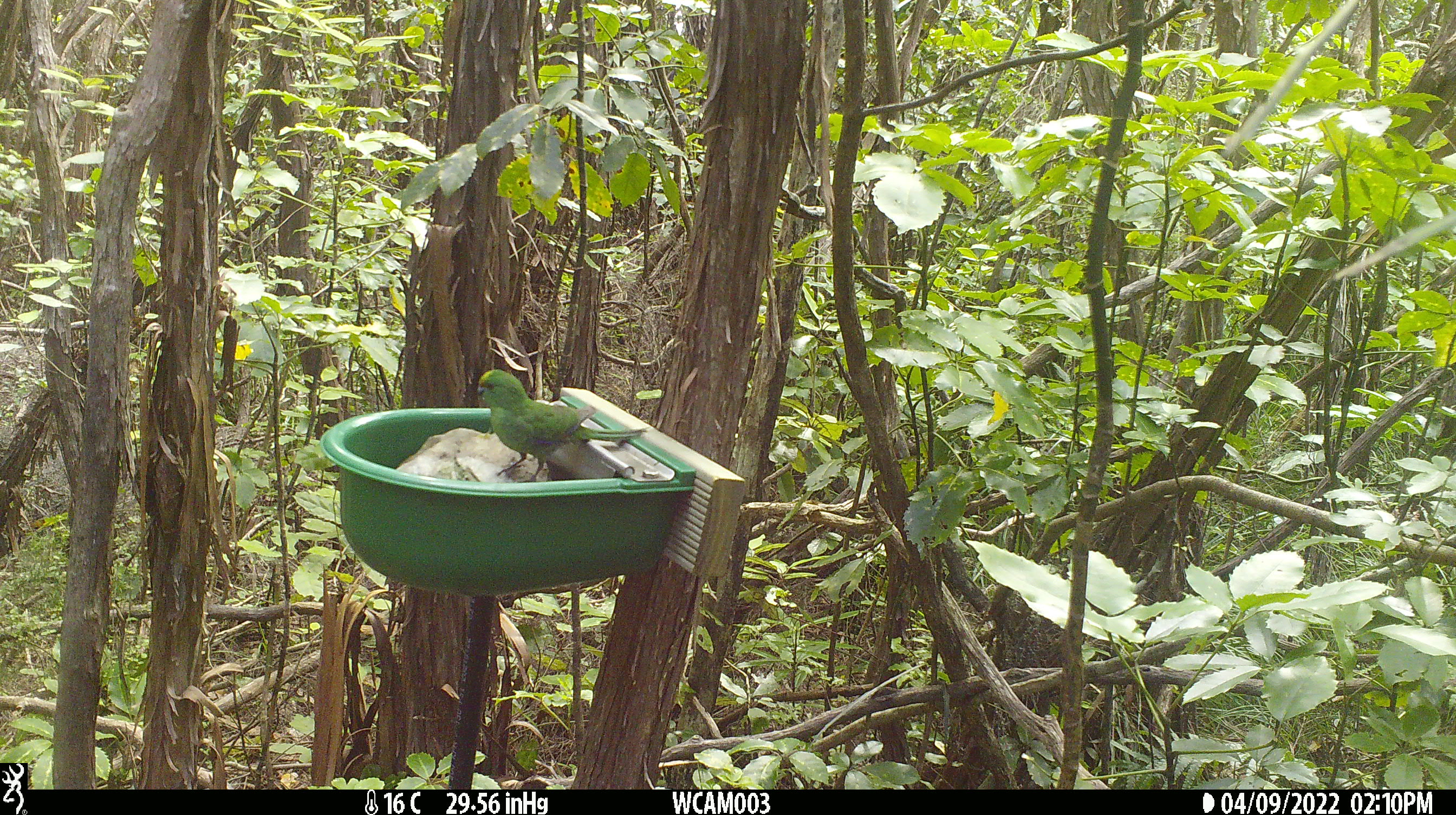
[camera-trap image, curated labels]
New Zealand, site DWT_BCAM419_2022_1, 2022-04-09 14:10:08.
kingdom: Animalia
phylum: Chordata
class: Aves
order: Psittaciformes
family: Psittaculidae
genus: Cyanoramphus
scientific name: Cyanoramphus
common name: parakeet